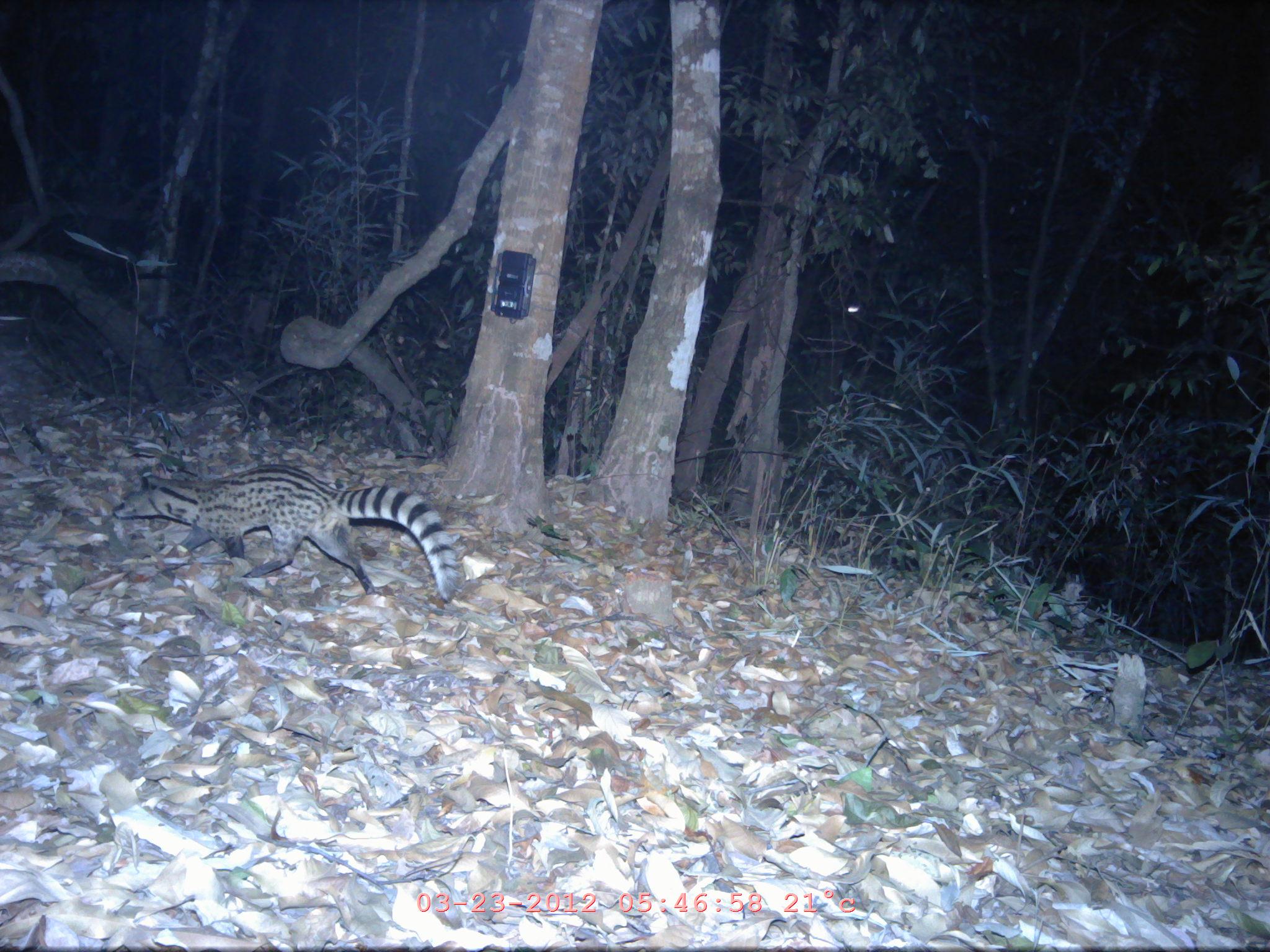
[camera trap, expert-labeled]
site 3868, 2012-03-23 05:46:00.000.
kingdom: Animalia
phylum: Chordata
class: Mammalia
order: Carnivora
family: Viverridae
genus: Viverricula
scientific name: Viverricula indica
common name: small indian civet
Viverricula indica (small indian civet), count 1.